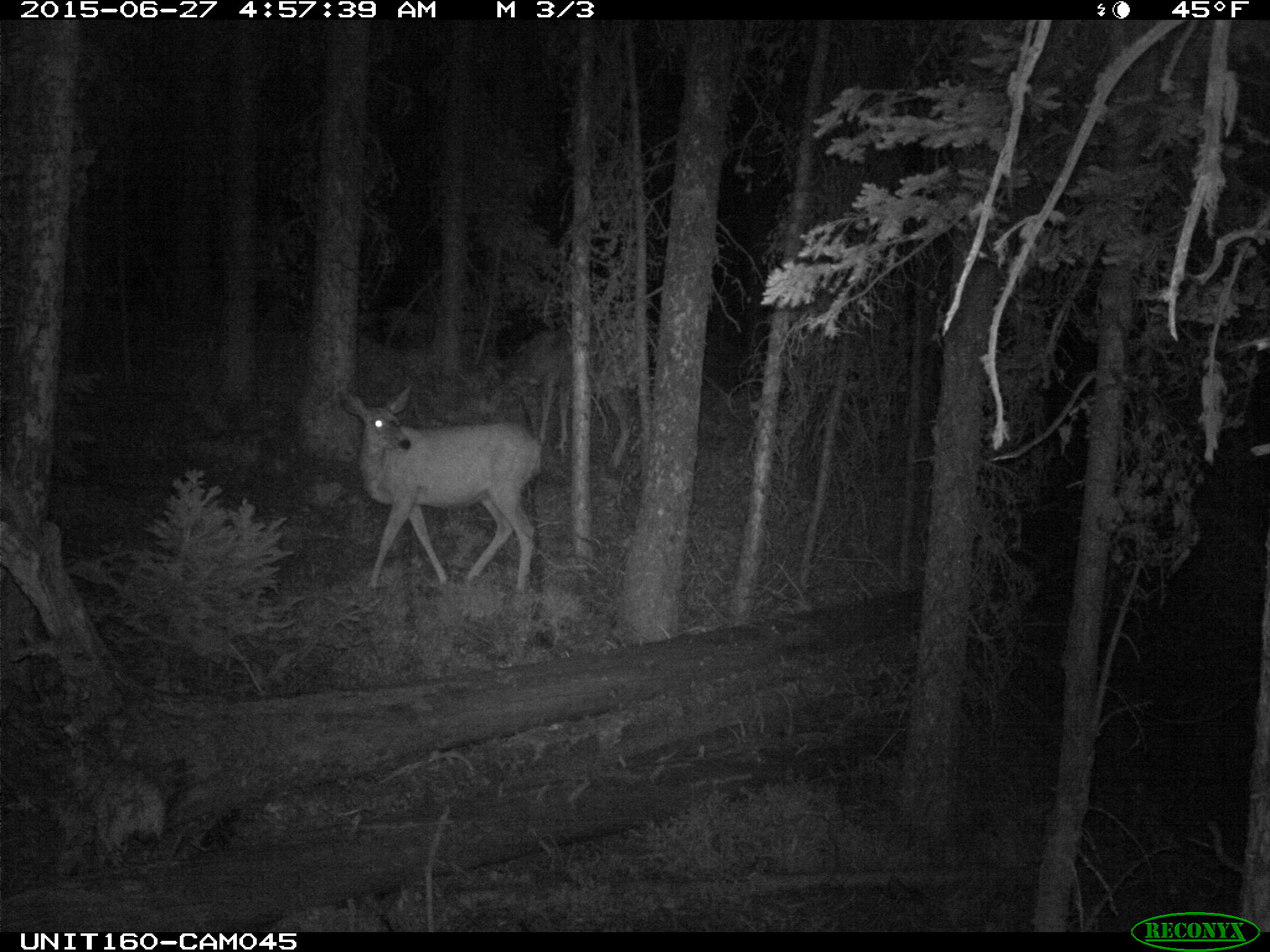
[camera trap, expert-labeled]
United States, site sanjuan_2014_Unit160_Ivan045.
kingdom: Animalia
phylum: Chordata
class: Mammalia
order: Artiodactyla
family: Cervidae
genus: Odocoileus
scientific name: Odocoileus hemionus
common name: mule deer